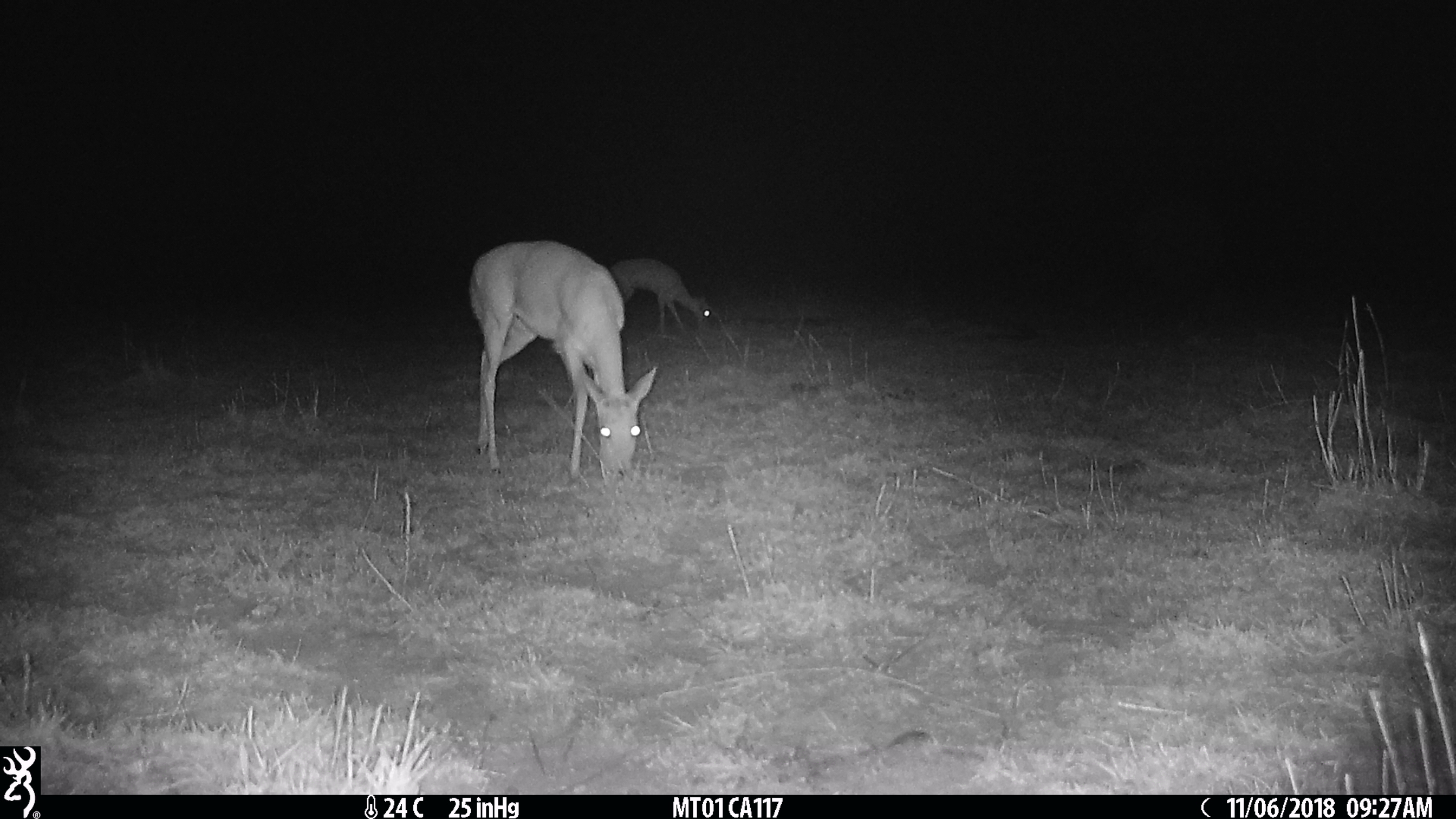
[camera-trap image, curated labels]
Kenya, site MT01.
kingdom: Animalia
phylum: Chordata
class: Mammalia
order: Artiodactyla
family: Bovidae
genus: Ourebia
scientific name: Ourebia ourebi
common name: oribi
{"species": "oribi (Ourebia ourebi)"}